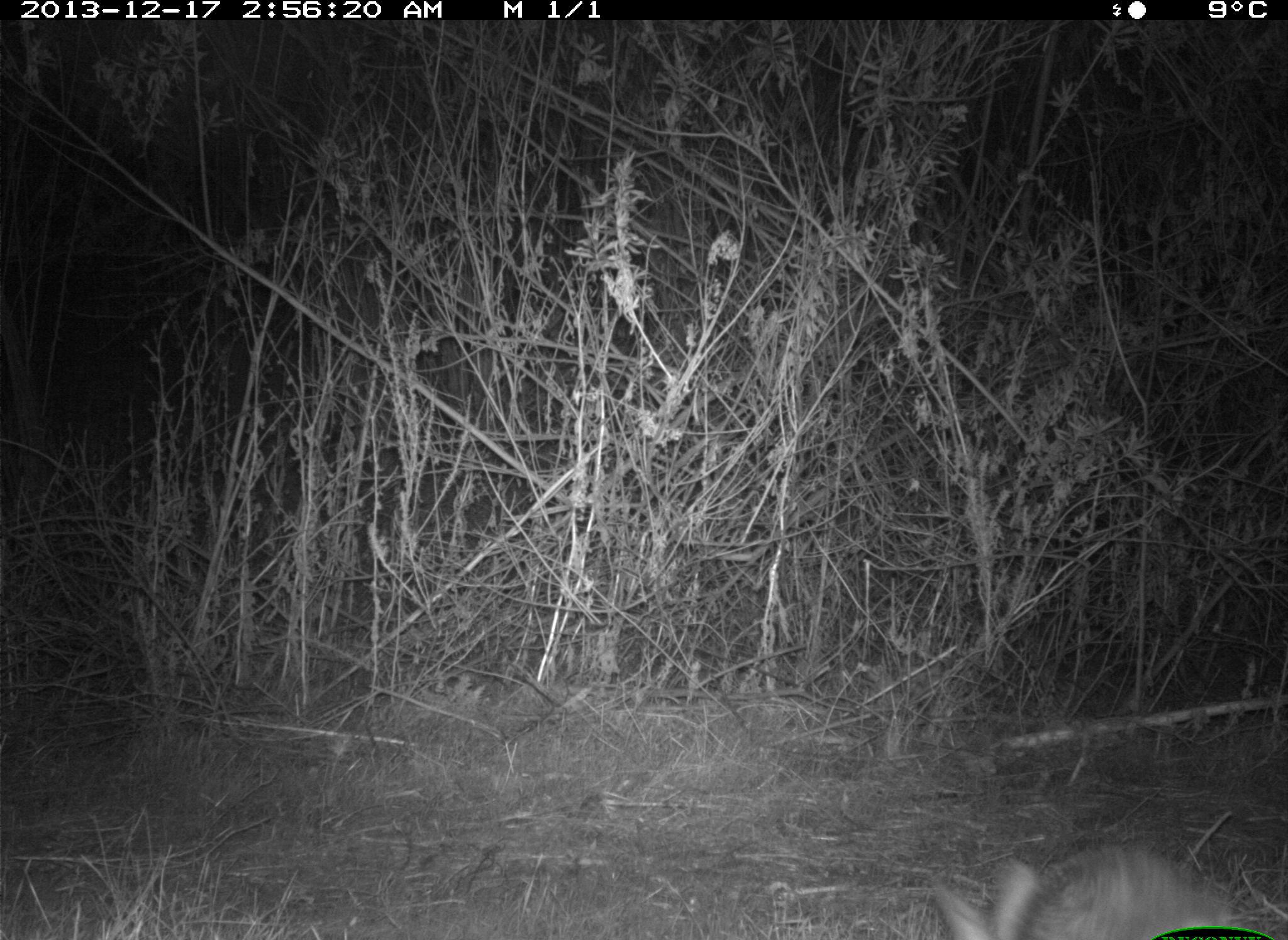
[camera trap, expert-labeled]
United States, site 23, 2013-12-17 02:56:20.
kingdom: Animalia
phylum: Chordata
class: Mammalia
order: Lagomorpha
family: Leporidae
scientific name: Leporidae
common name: rabbits and hares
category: rabbit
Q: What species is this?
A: Rabbit (rabbits and hares) (Leporidae).